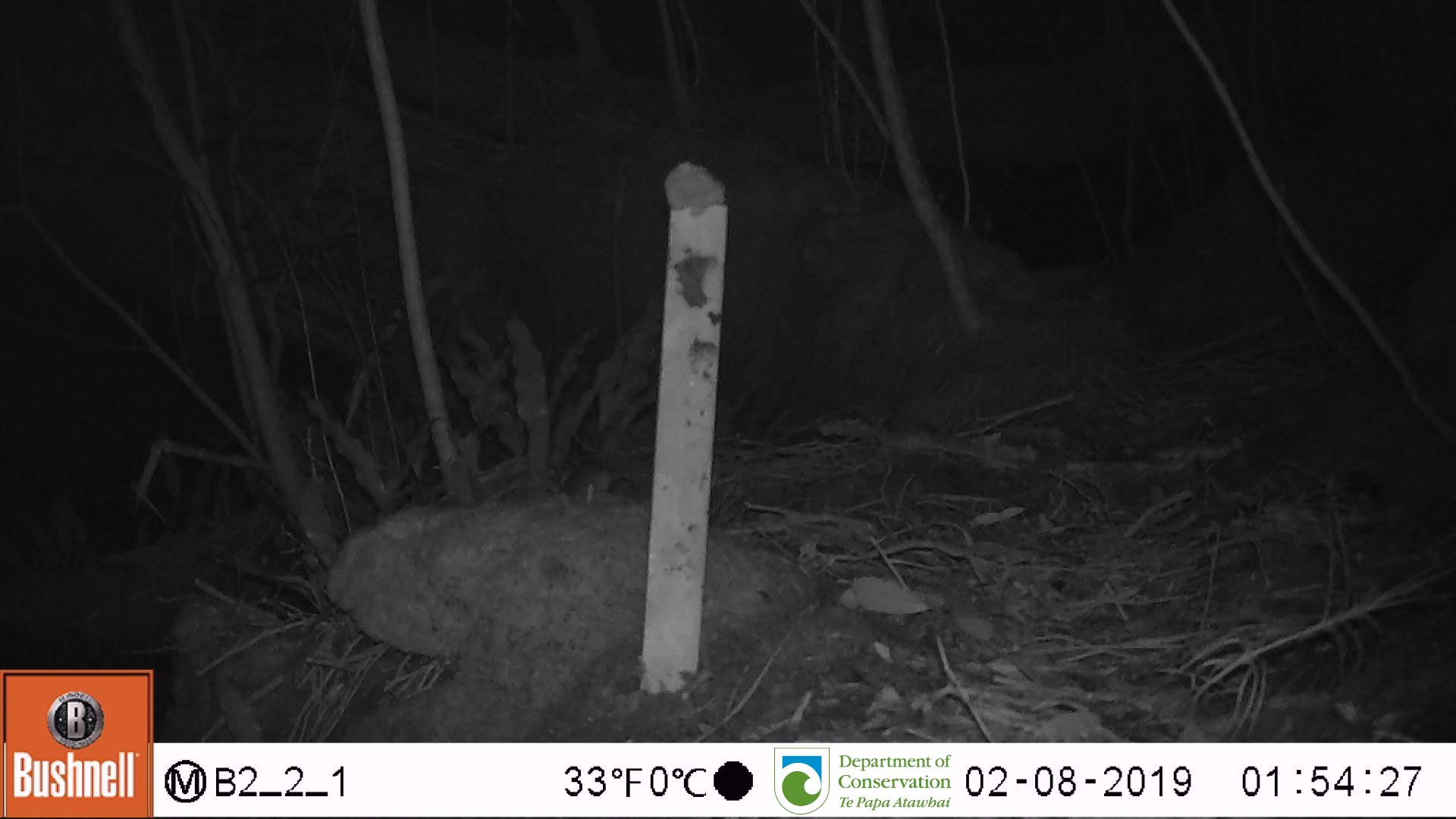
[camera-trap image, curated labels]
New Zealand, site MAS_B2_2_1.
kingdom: Animalia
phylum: Chordata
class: Mammalia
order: Rodentia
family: Muridae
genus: Mus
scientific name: Mus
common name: mouse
Mouse (Mus).